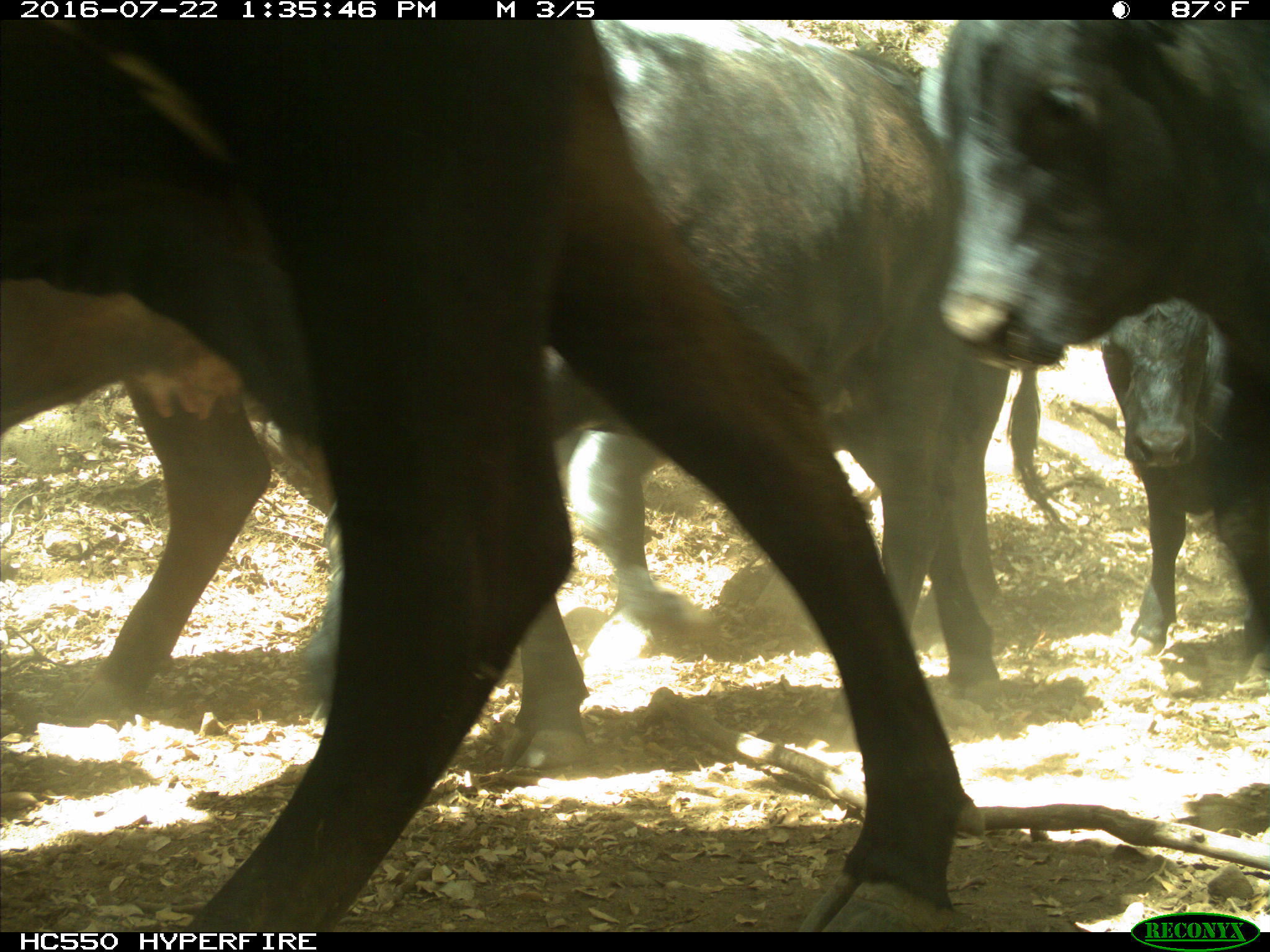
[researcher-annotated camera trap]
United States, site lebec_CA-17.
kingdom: Animalia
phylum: Chordata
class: Mammalia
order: Artiodactyla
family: Bovidae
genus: Bos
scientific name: Bos taurus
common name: domestic cow